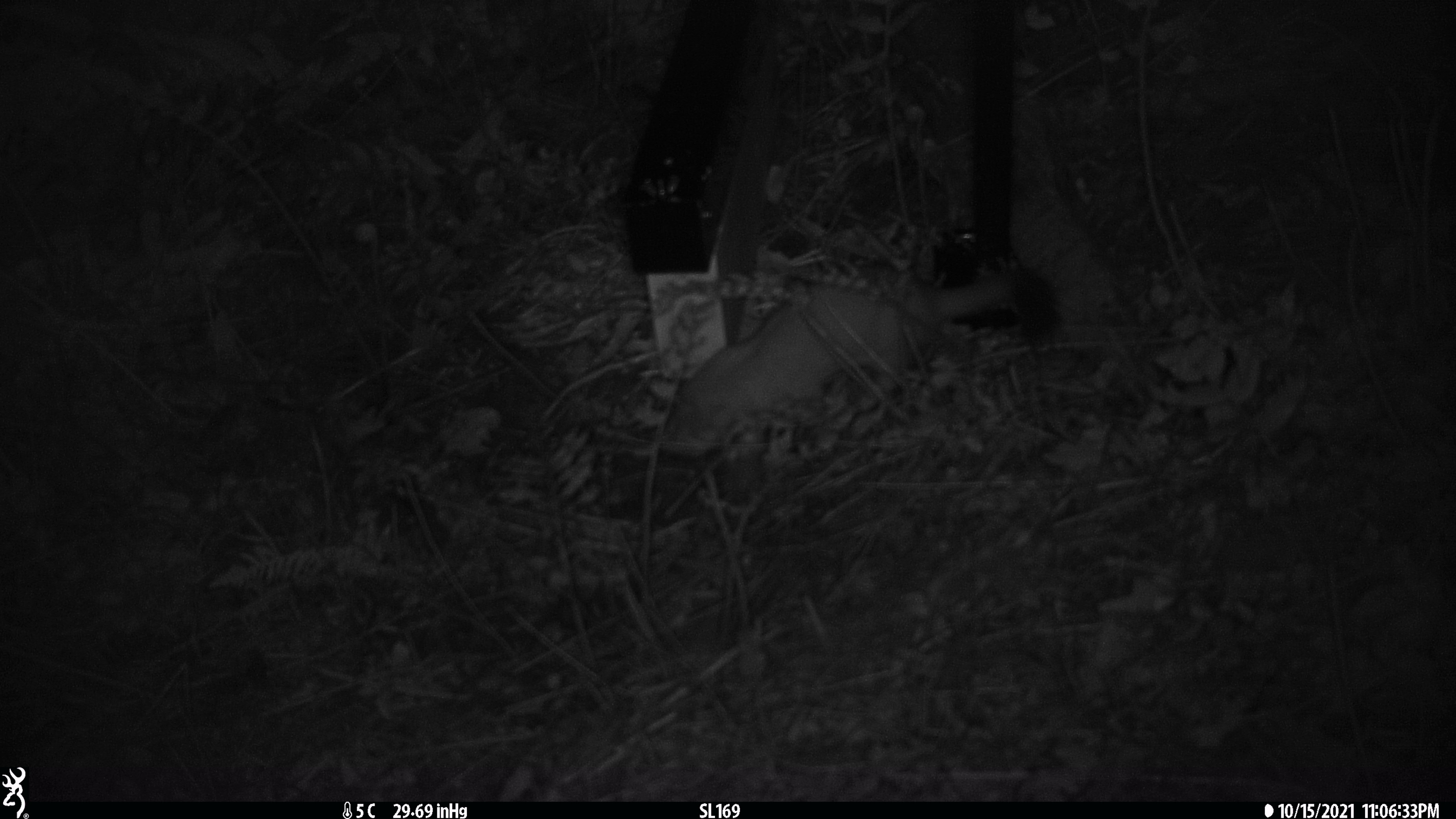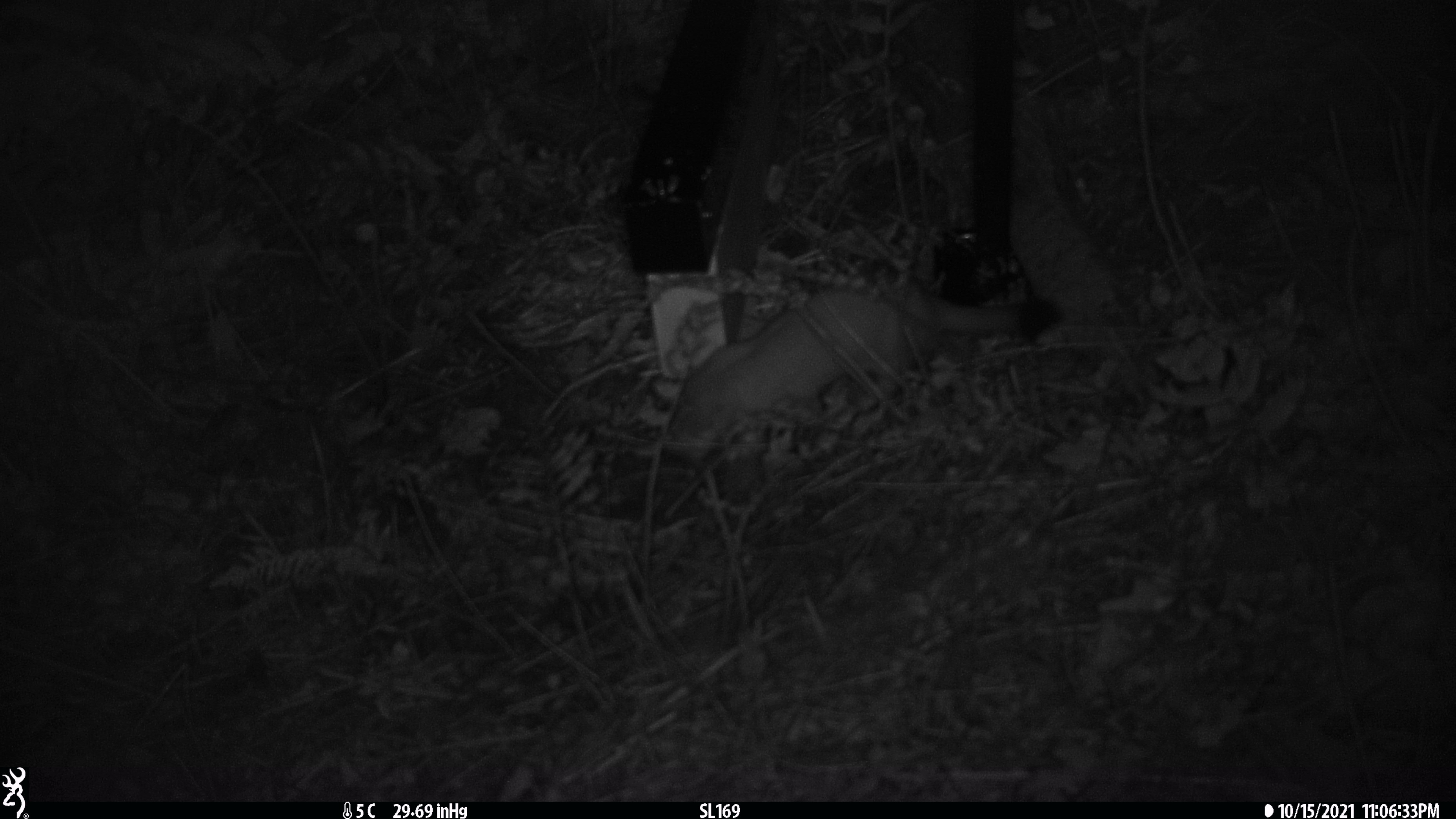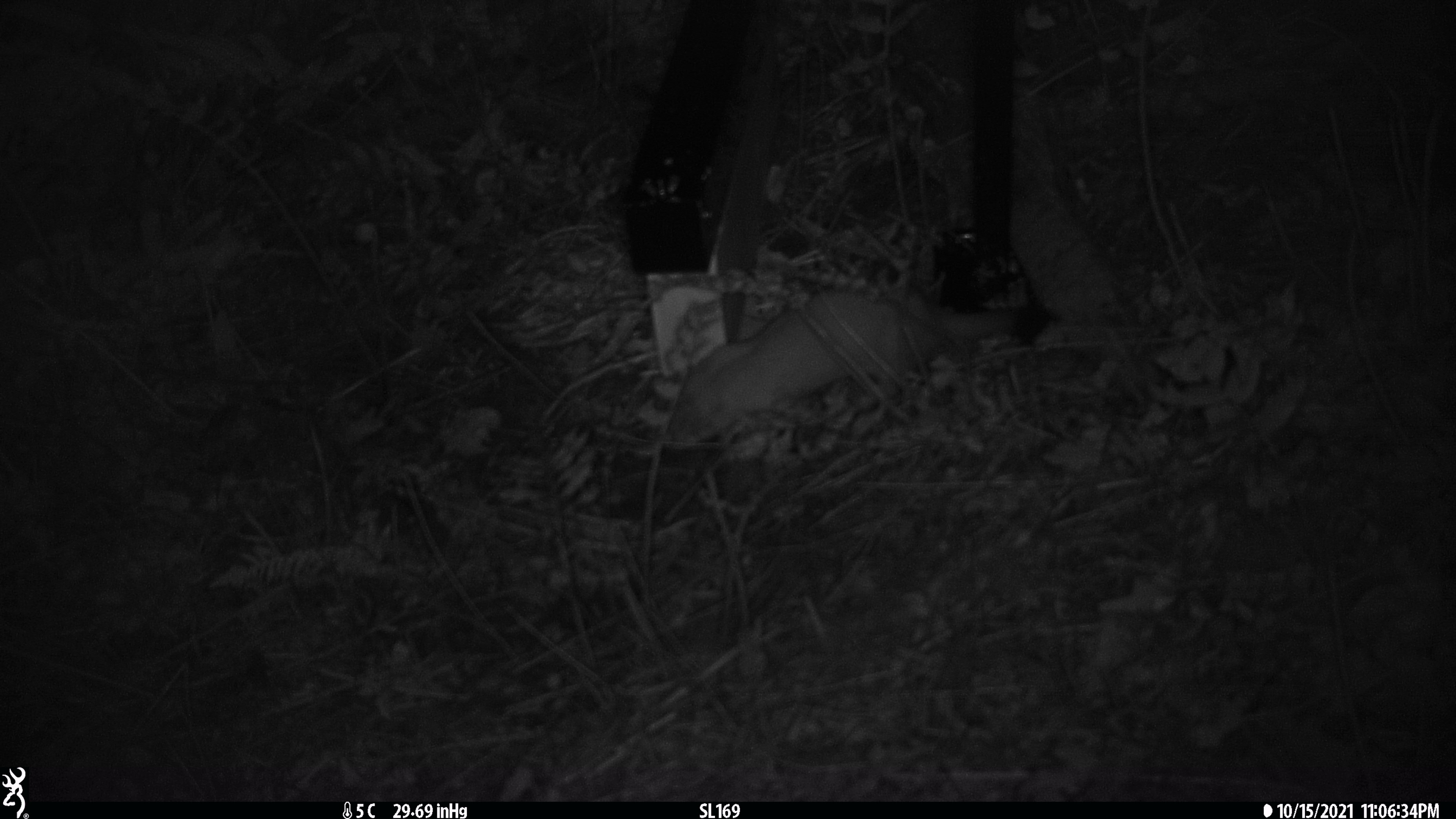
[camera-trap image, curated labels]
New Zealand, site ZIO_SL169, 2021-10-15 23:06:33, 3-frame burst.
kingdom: Animalia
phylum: Chordata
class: Mammalia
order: Carnivora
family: Mustelidae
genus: Mustela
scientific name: Mustela erminea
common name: stoat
Stoat (Mustela erminea).